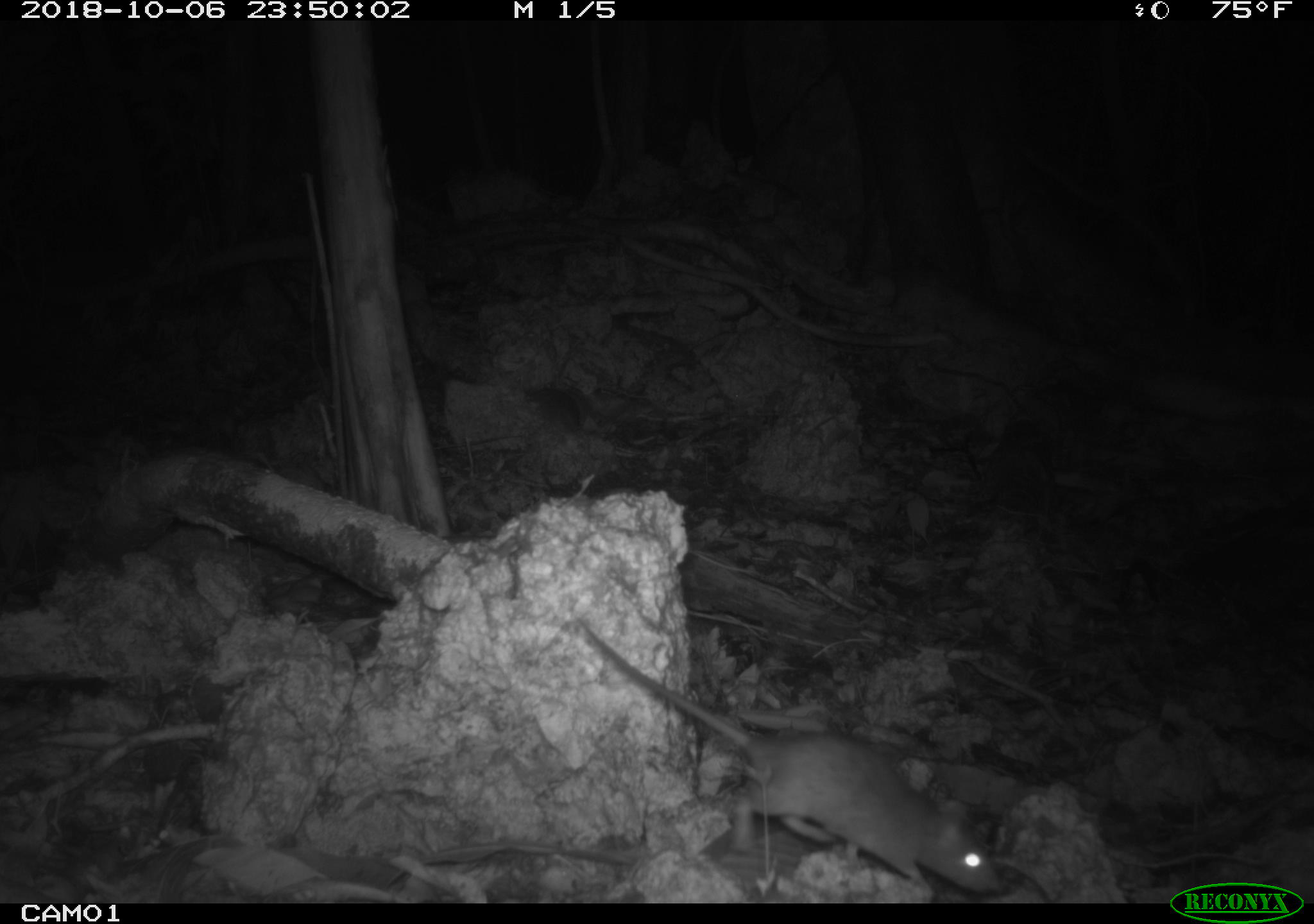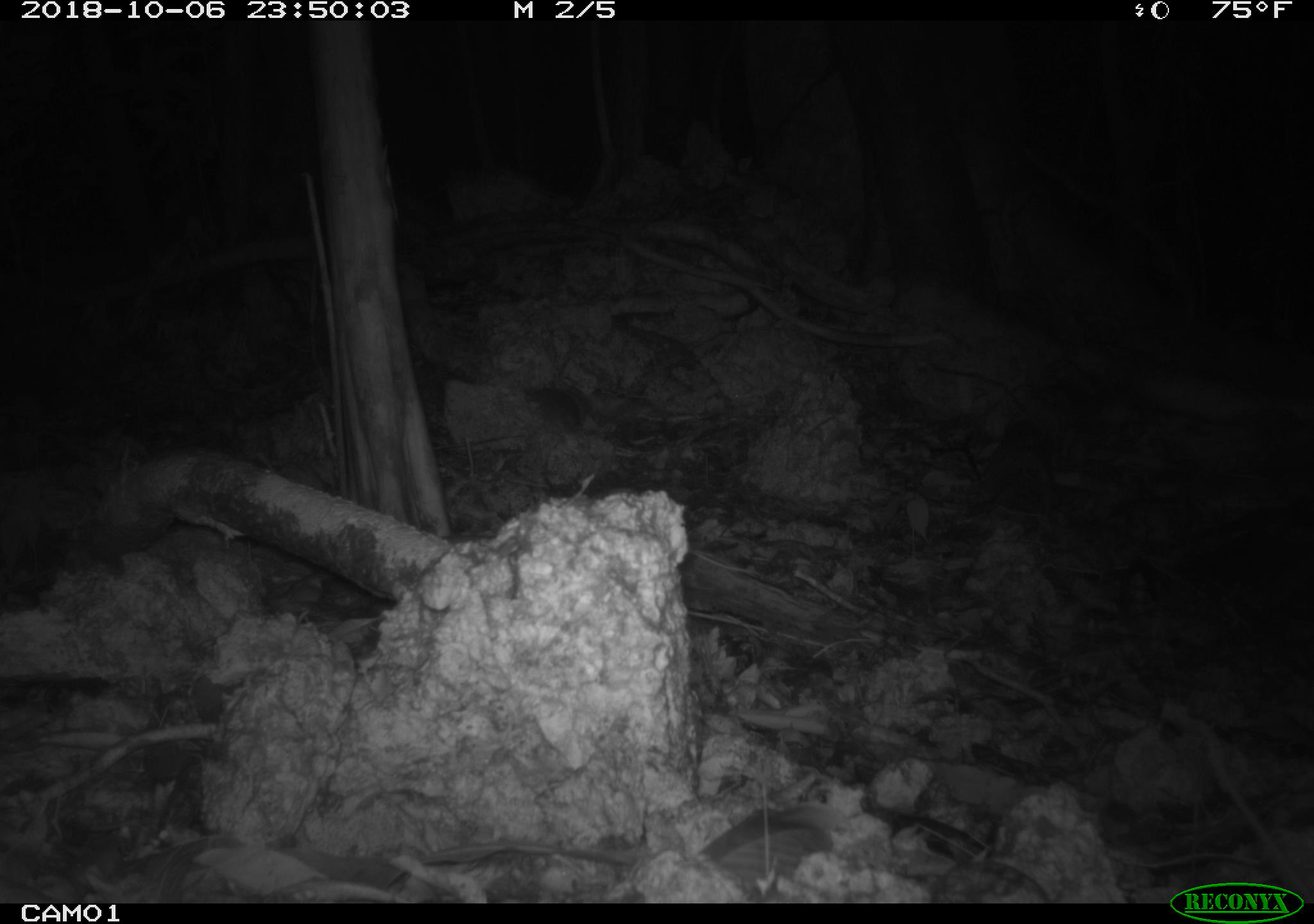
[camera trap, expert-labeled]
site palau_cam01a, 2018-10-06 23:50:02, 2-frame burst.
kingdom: Animalia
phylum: Chordata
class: Mammalia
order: Rodentia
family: Muridae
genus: Rattus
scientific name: Rattus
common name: rat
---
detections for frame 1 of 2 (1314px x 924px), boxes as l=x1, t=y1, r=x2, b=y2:
rat: l=570, t=615, r=1000, b=900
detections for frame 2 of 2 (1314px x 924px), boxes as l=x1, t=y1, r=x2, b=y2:
rat: l=1204, t=732, r=1313, b=886